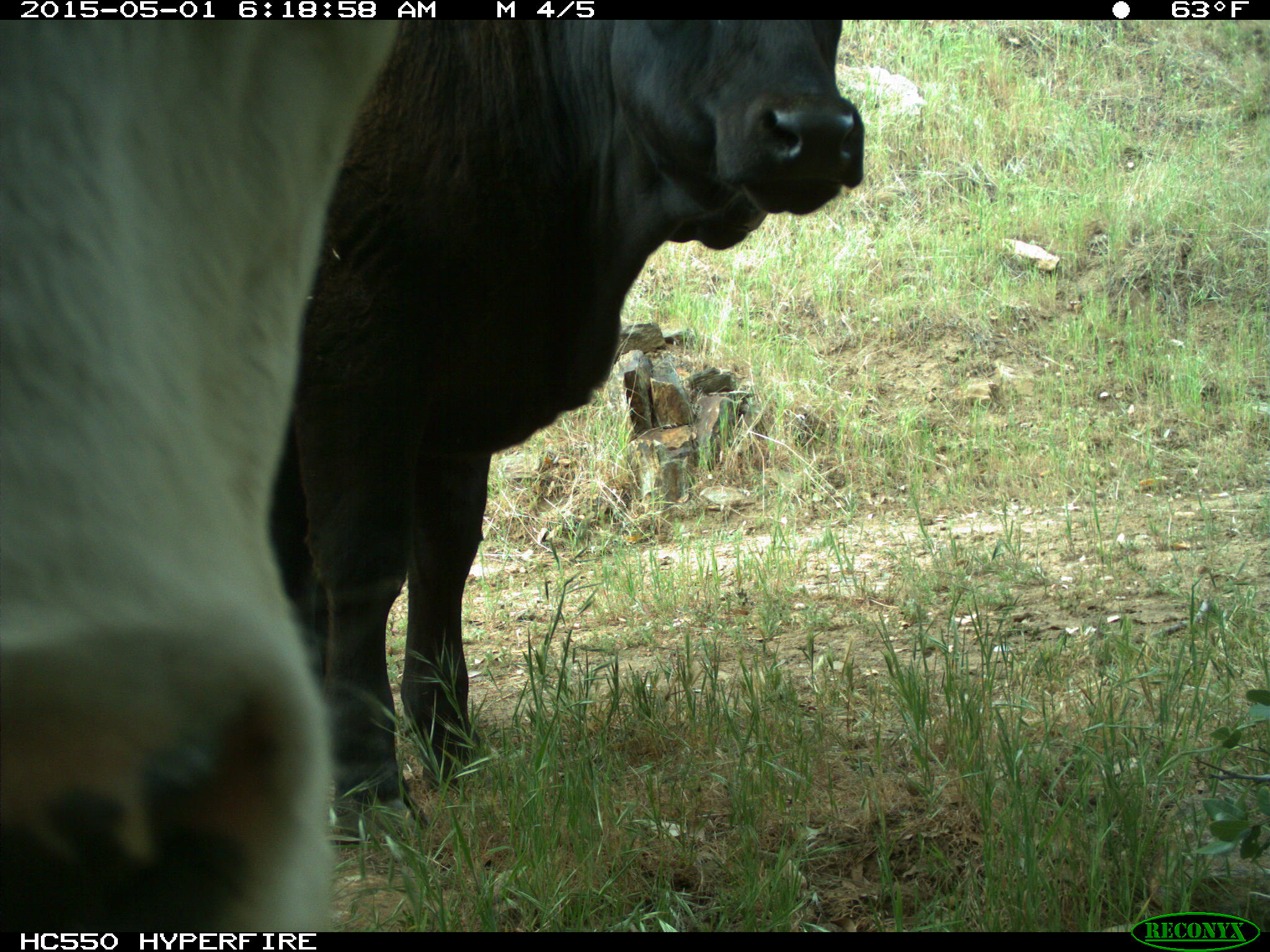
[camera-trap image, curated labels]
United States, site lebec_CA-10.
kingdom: Animalia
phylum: Chordata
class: Mammalia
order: Artiodactyla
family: Bovidae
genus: Bos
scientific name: Bos taurus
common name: domestic cow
Bos taurus (domestic cow).